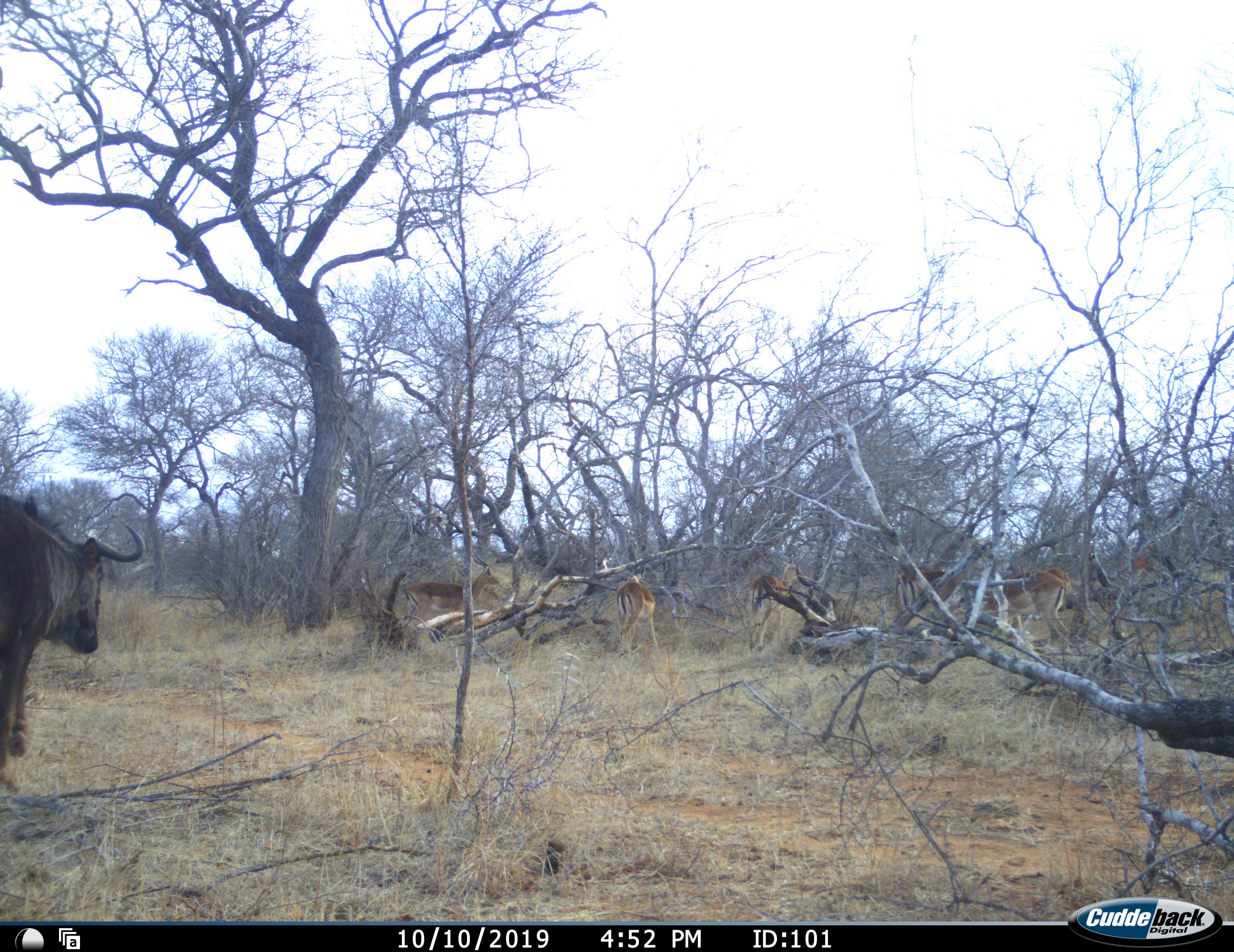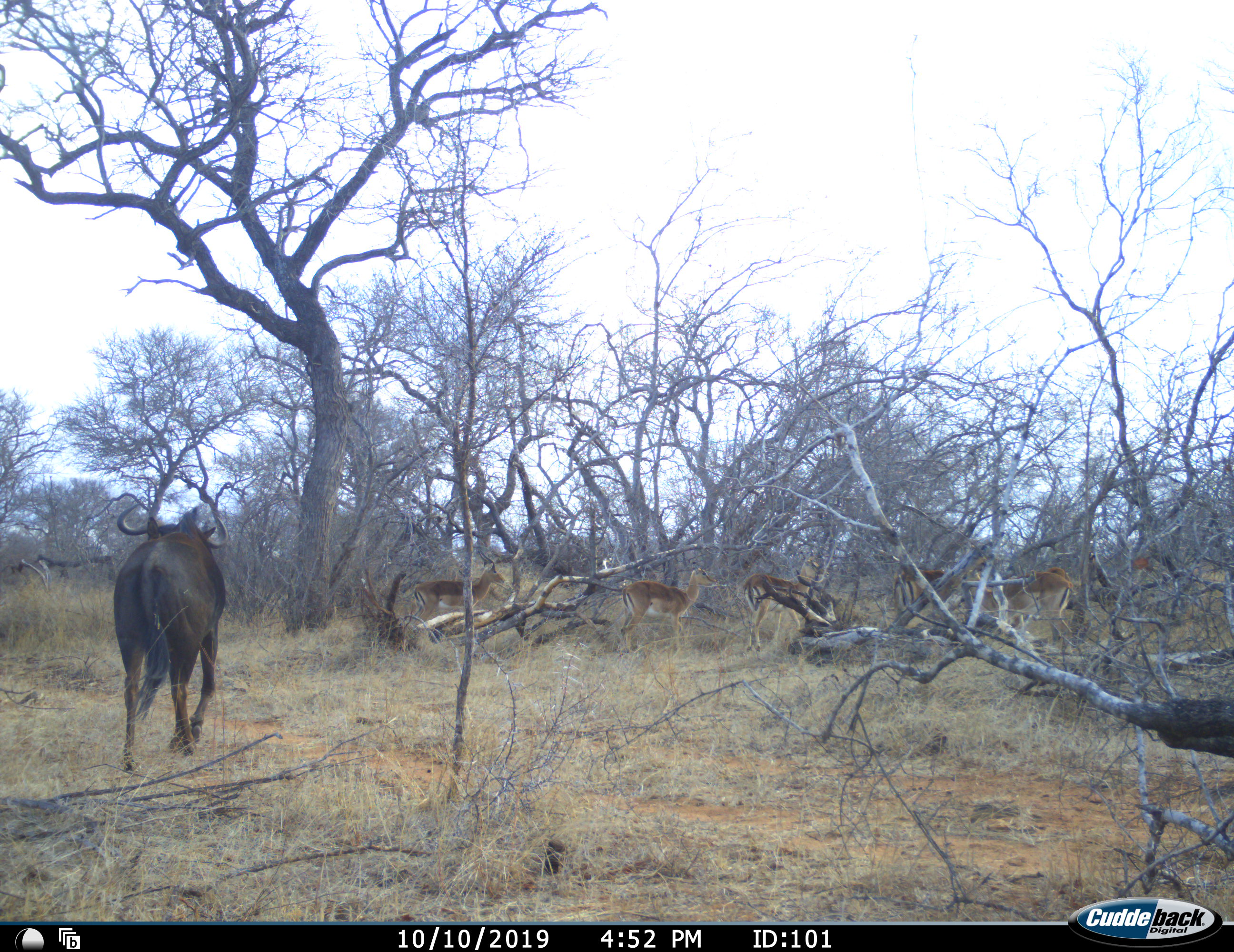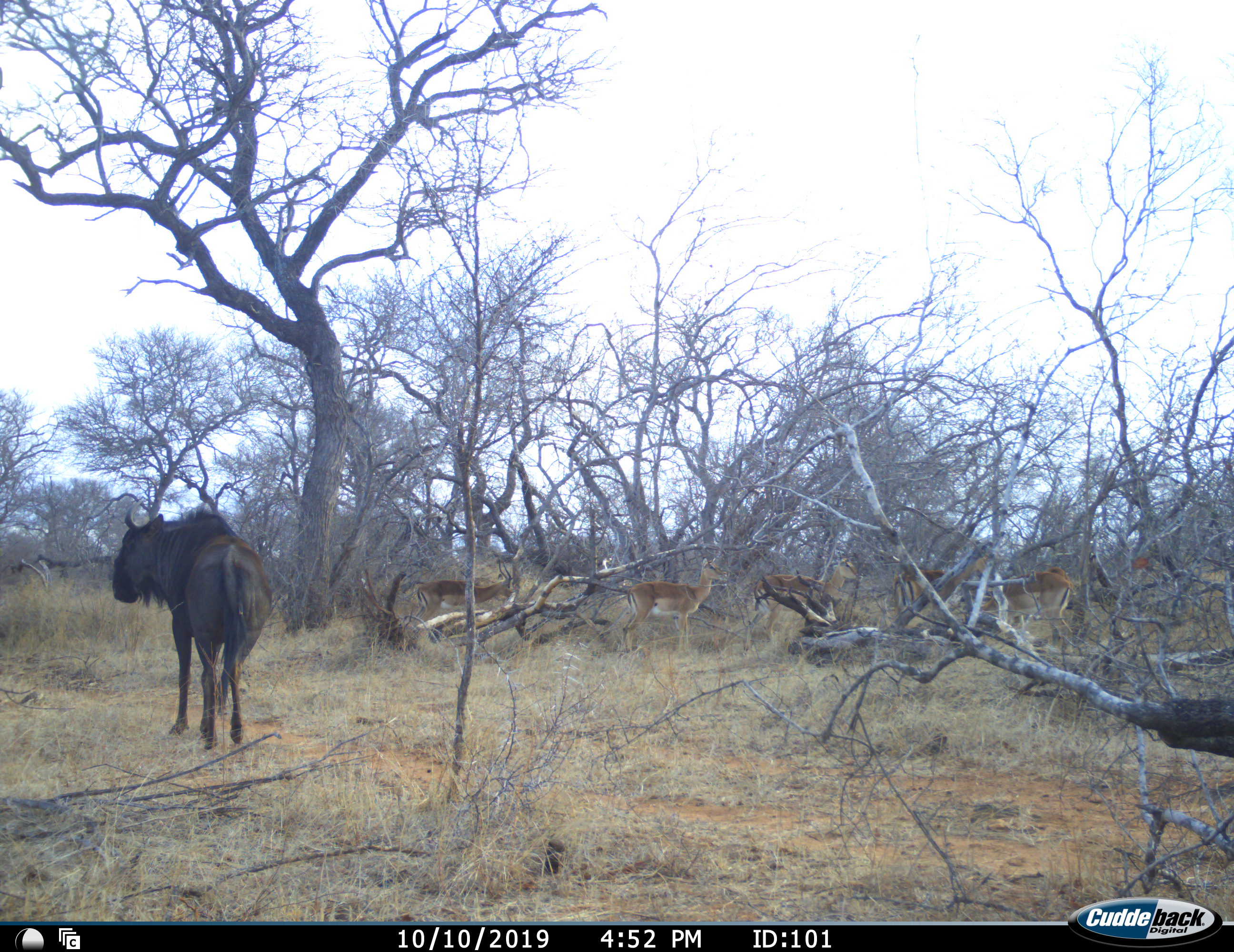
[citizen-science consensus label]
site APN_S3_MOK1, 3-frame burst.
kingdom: Animalia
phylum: Chordata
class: Mammalia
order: Artiodactyla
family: Bovidae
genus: Aepyceros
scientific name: Aepyceros melampus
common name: impala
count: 6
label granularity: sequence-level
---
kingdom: Animalia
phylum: Chordata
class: Mammalia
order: Artiodactyla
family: Bovidae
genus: Connochaetes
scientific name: Connochaetes taurinus taurinus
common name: blue wildebeest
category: wildebeestblue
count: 1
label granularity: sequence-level